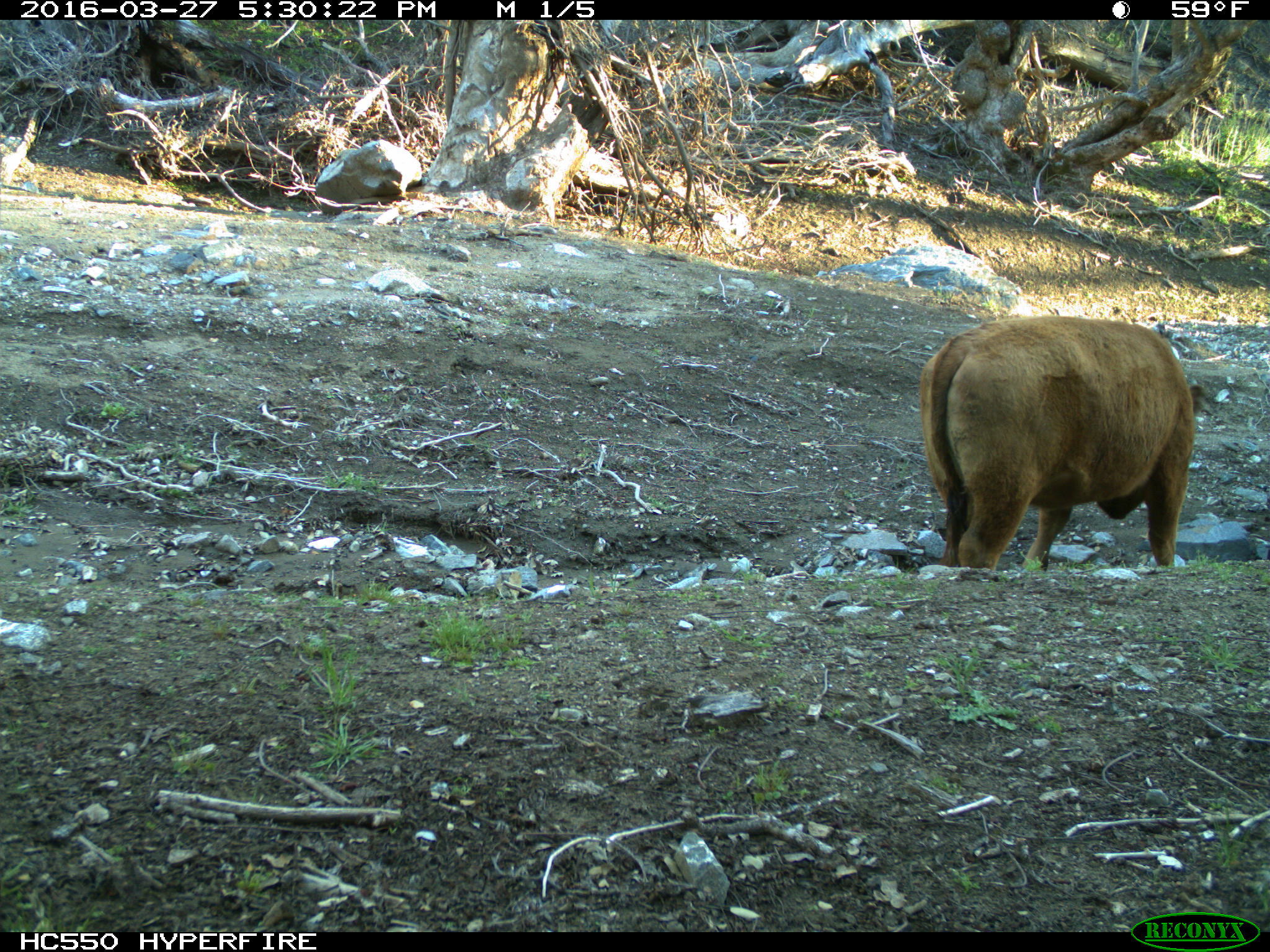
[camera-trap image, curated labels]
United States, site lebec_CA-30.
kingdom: Animalia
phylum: Chordata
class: Mammalia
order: Artiodactyla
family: Bovidae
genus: Bos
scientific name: Bos taurus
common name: domestic cow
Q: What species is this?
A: Bos taurus (domestic cow).